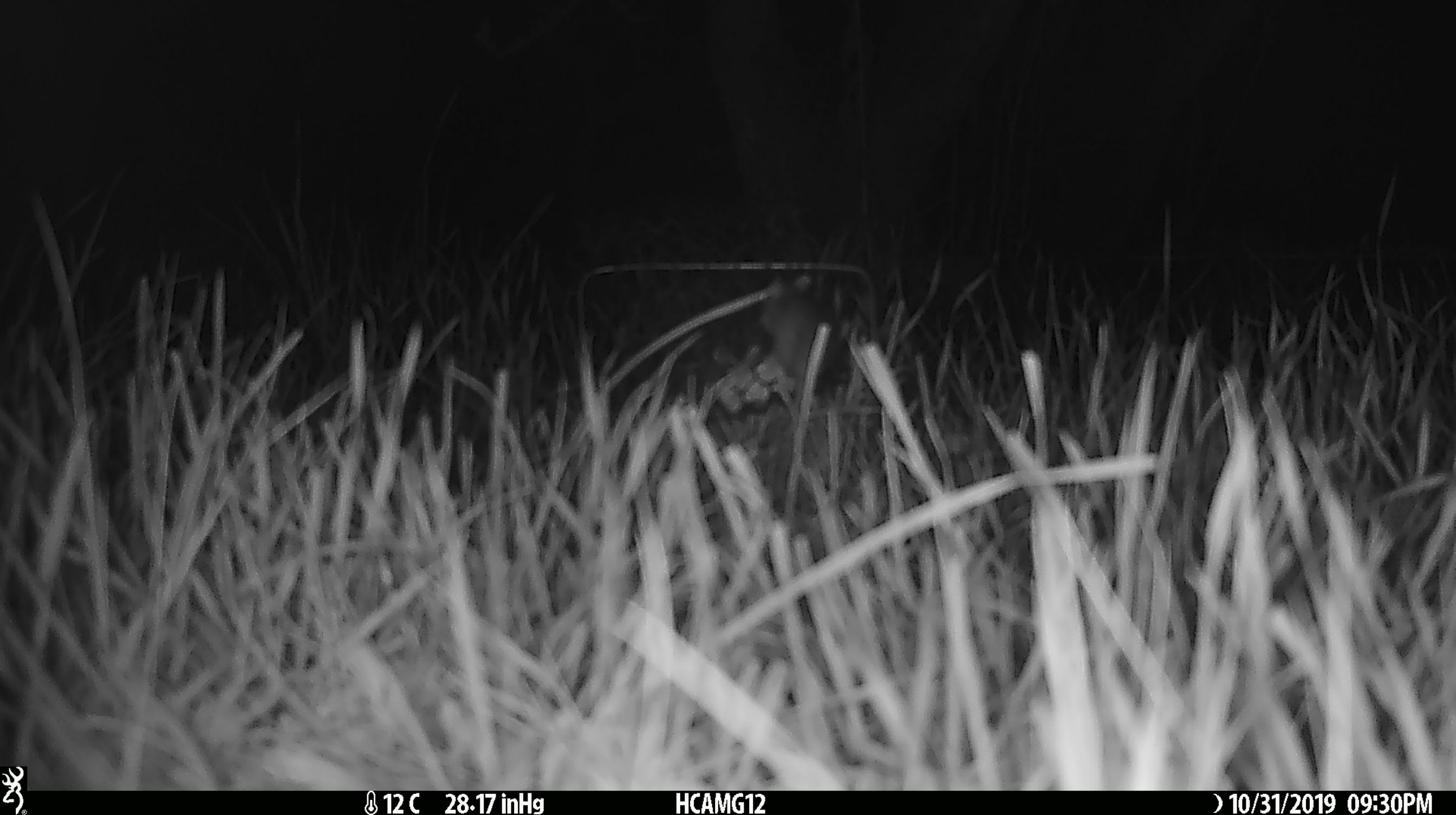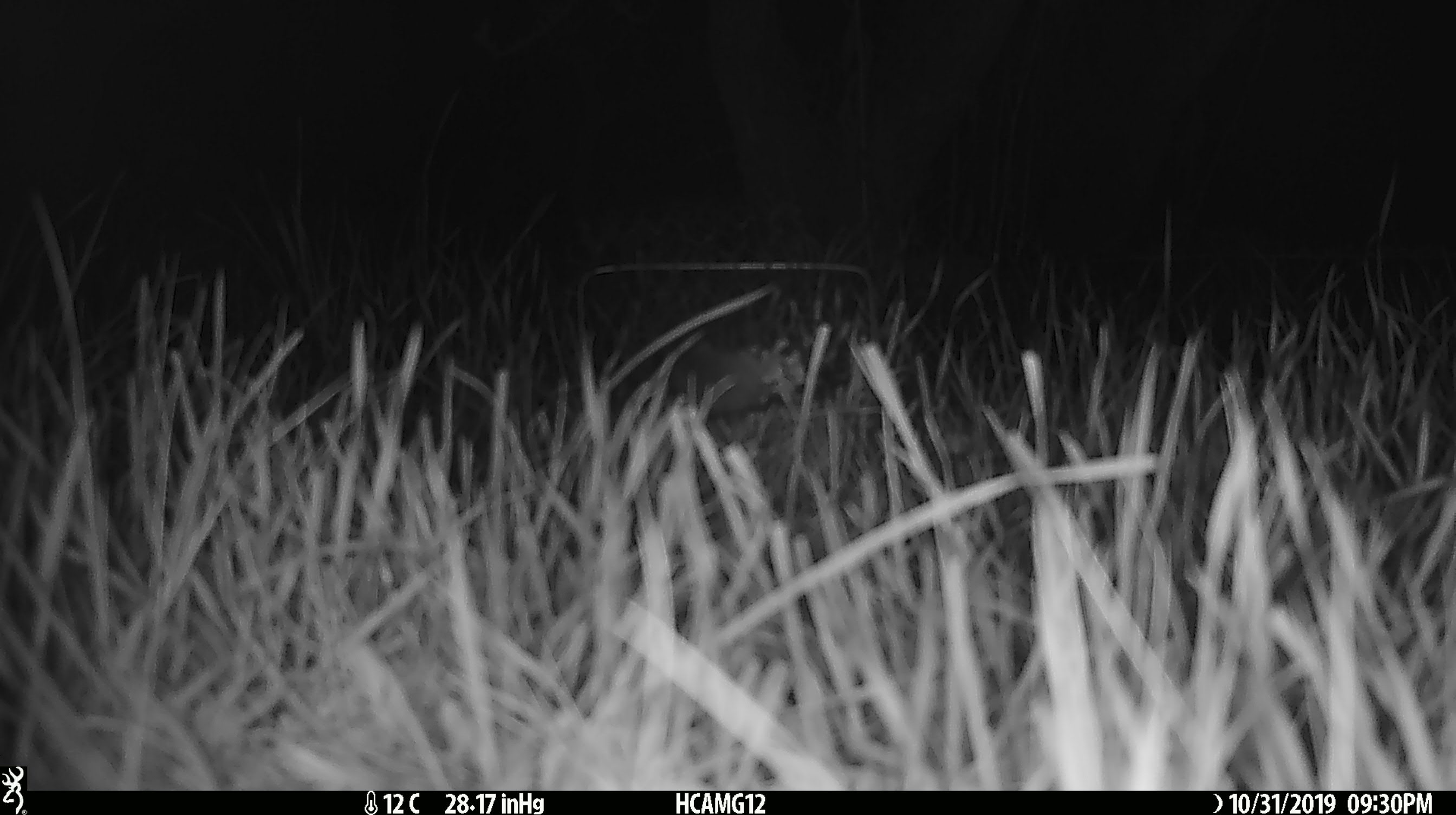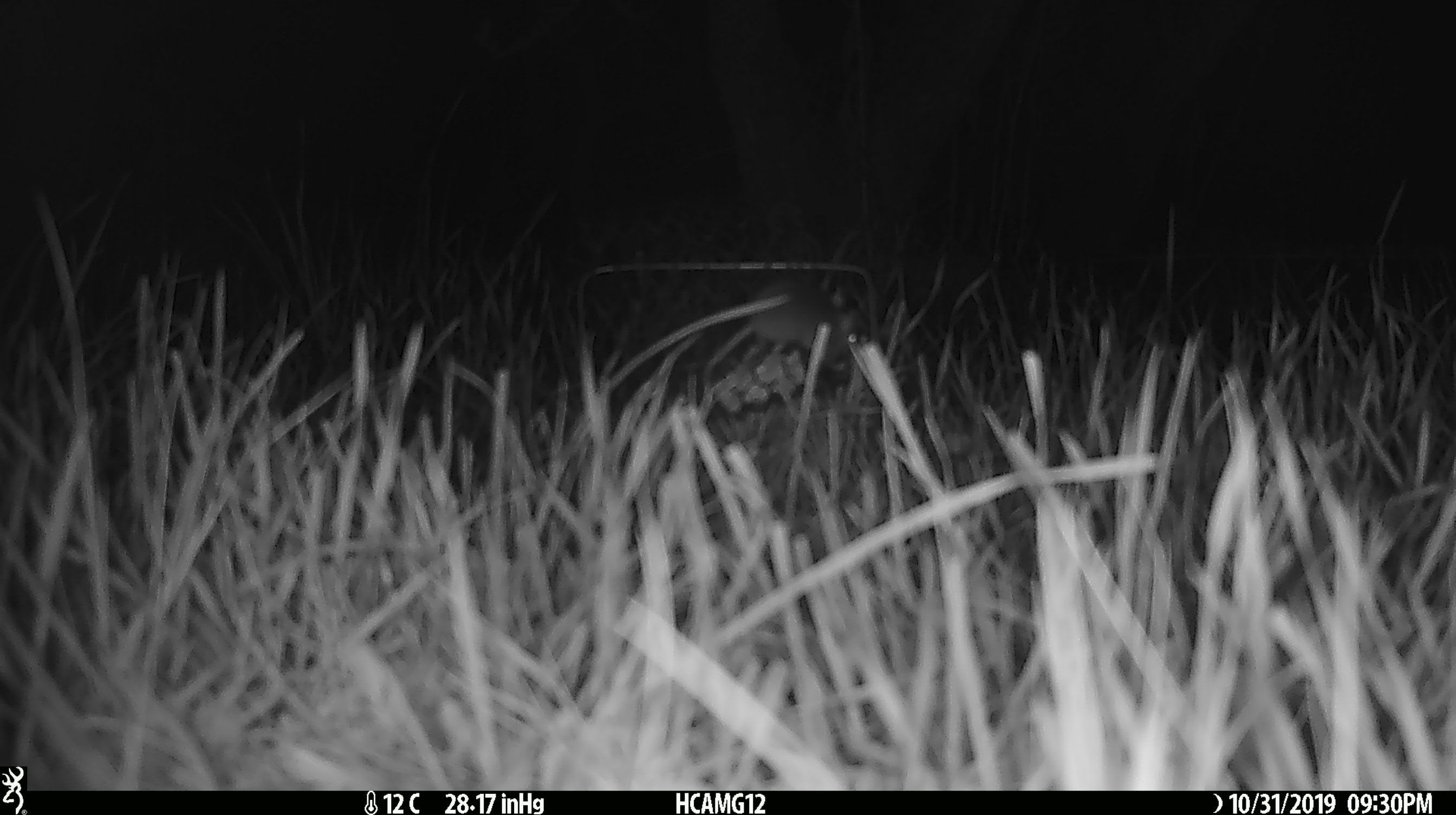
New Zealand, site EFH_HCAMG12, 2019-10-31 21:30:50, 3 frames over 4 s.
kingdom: Animalia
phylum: Chordata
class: Mammalia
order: Rodentia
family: Muridae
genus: Mus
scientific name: Mus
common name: mouse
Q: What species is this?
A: Mouse (Mus).